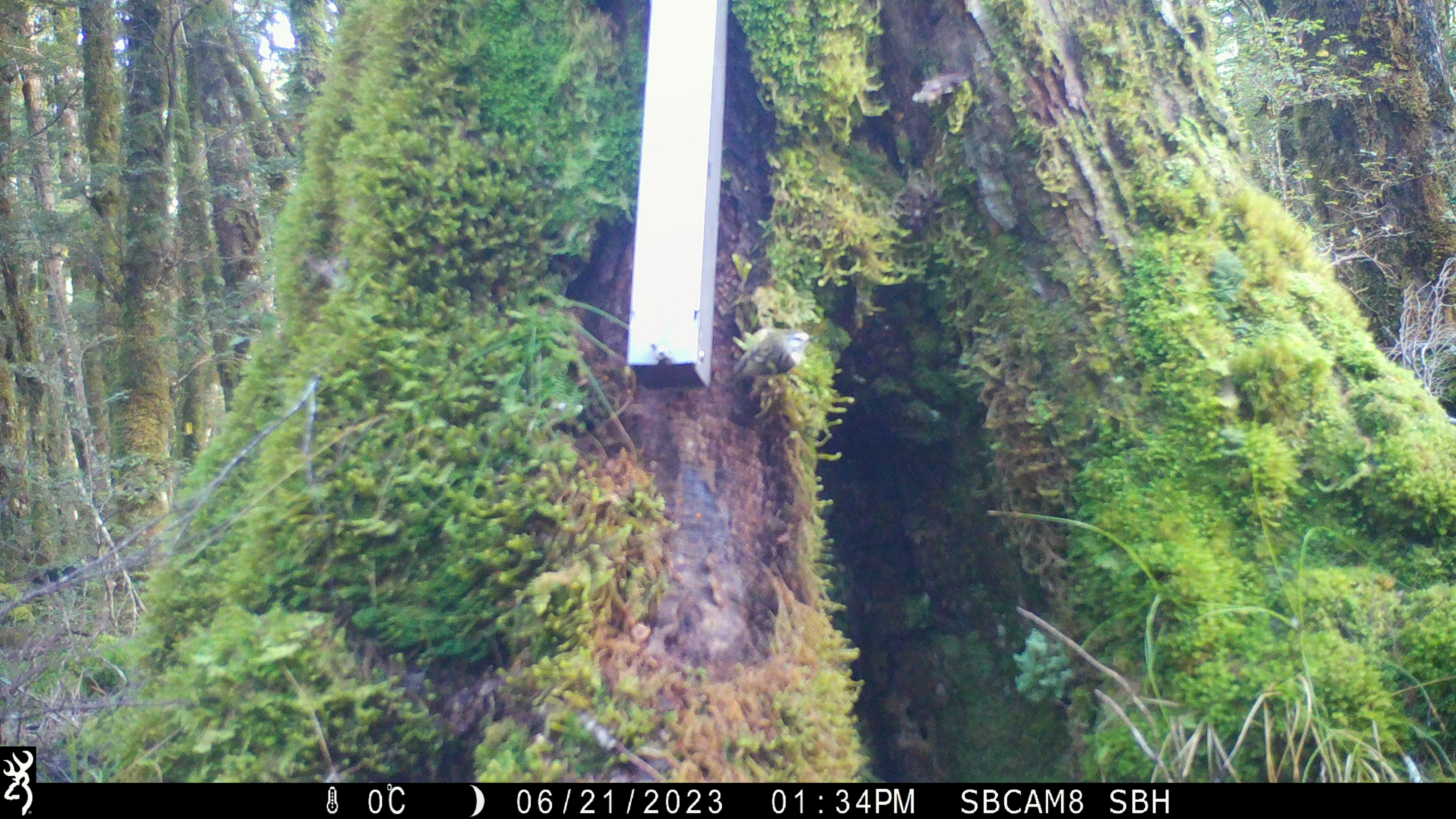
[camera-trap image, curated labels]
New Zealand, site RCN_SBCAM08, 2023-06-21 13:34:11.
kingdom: Animalia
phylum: Chordata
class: Aves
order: Passeriformes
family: Acanthisittidae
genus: Acanthisitta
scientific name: Acanthisitta chloris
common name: rifleman